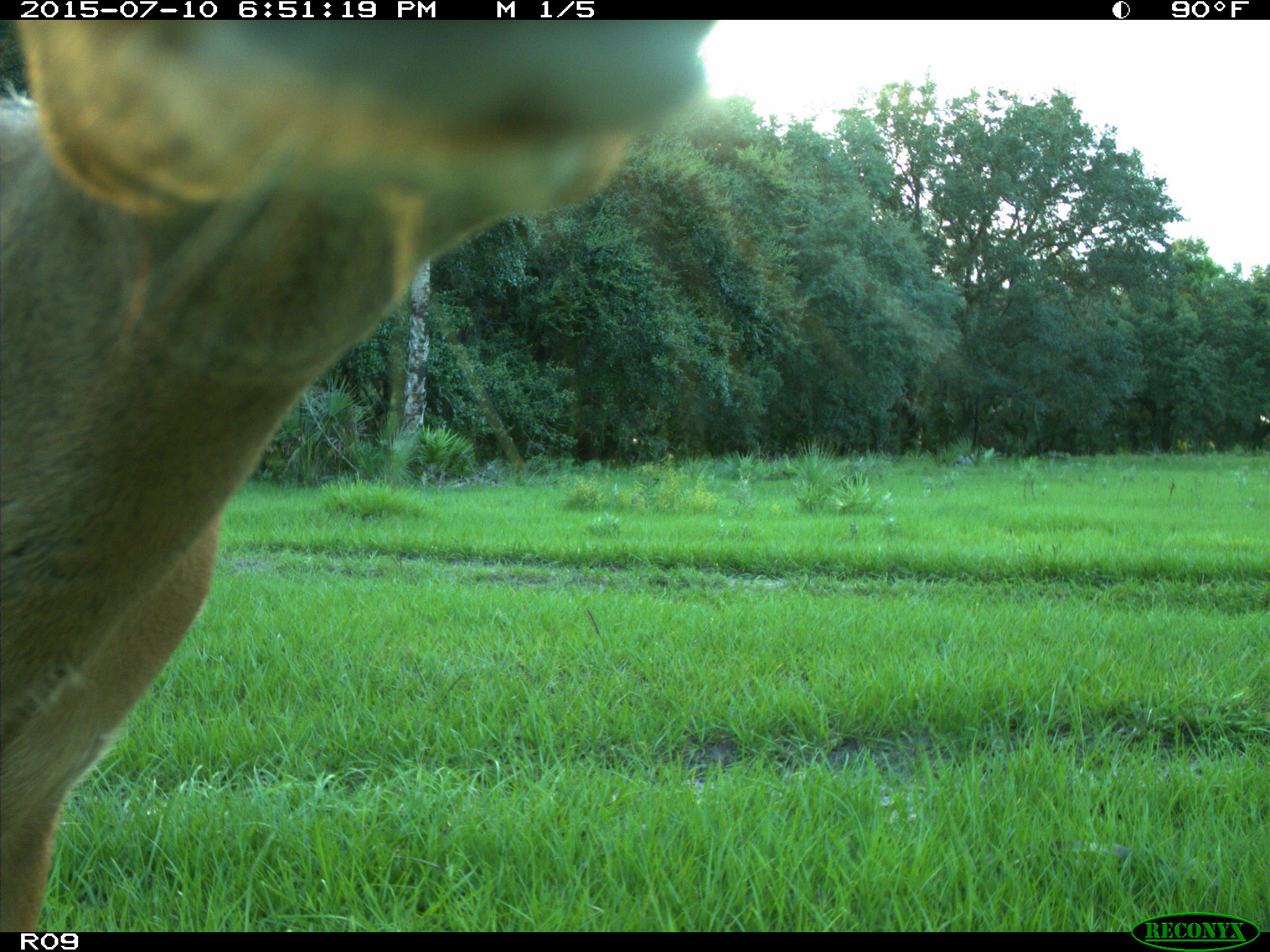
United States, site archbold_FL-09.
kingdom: Animalia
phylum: Chordata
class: Mammalia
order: Artiodactyla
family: Cervidae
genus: Odocoileus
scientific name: Odocoileus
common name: deer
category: unidentified deer